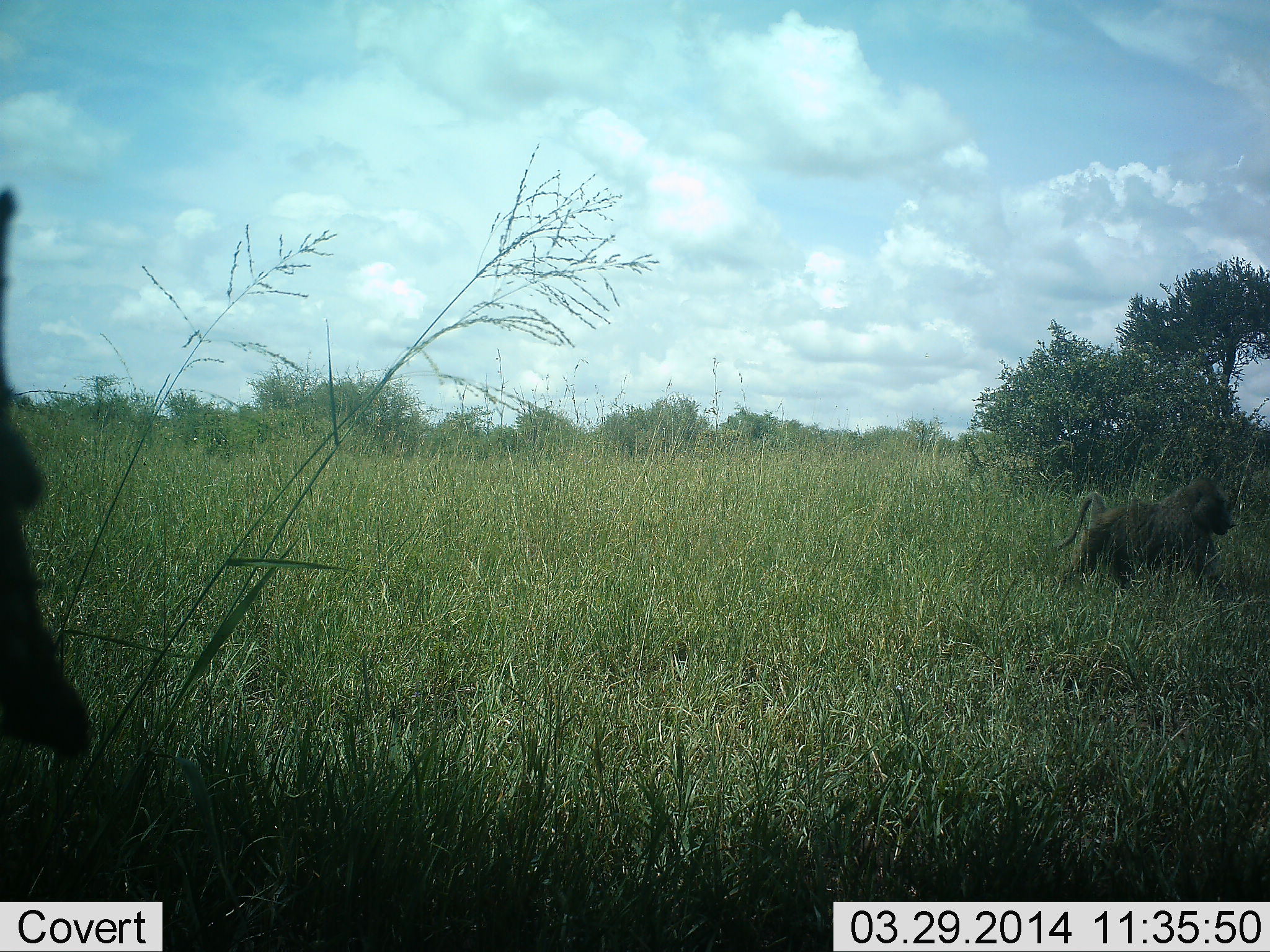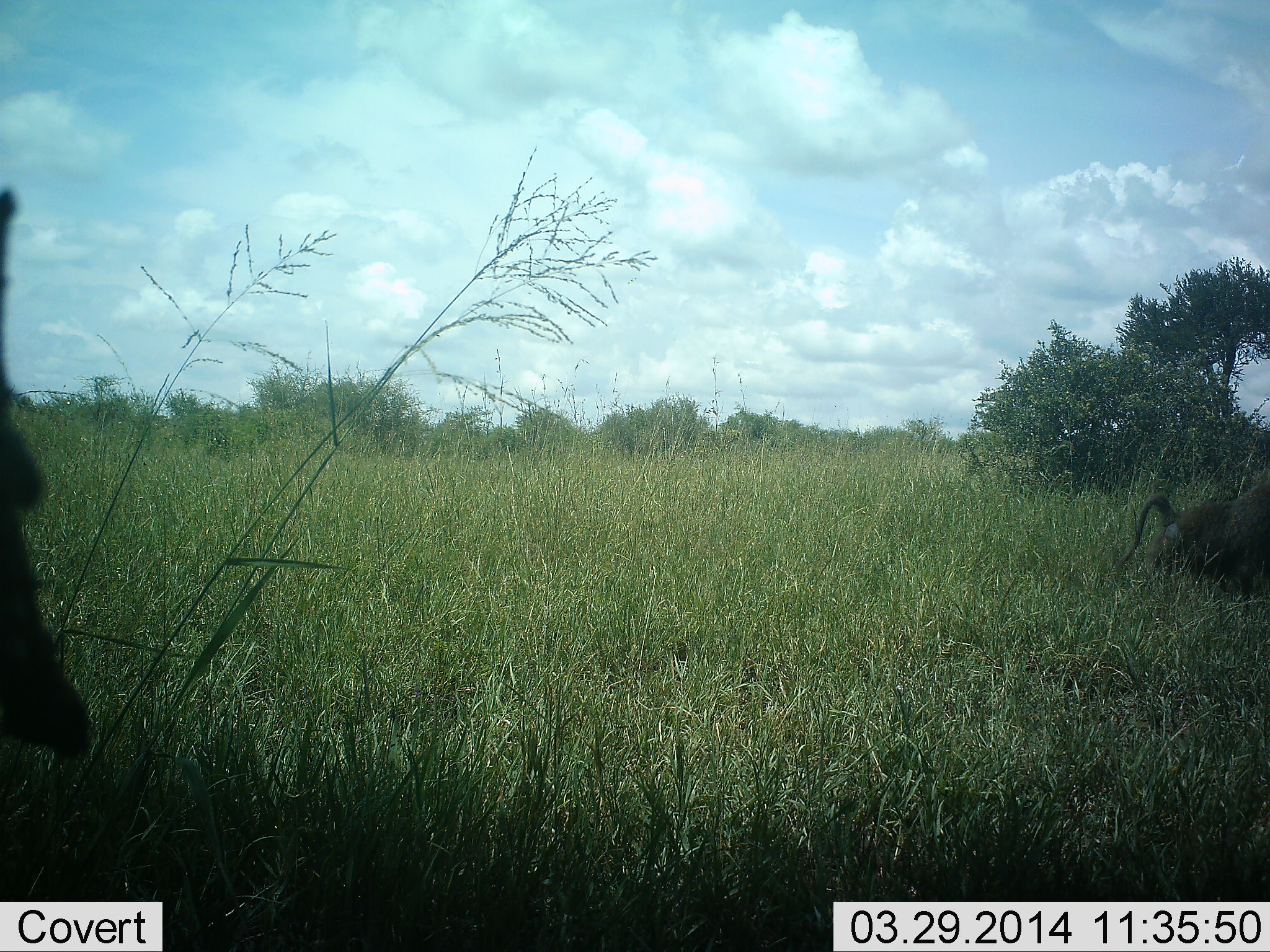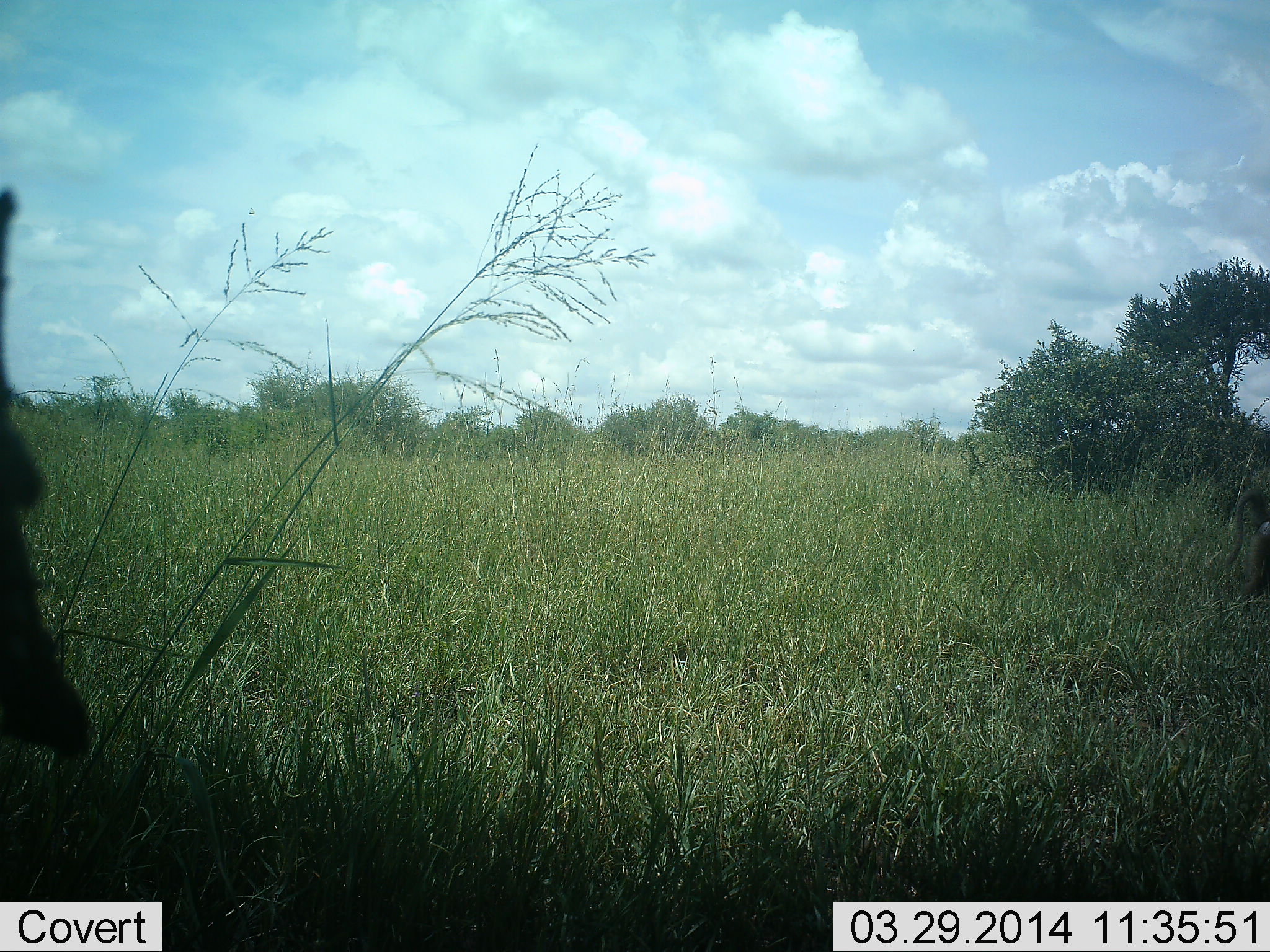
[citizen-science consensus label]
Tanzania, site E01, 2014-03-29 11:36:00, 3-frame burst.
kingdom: Animalia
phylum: Chordata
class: Mammalia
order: Primates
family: Cercopithecidae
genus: Papio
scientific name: Papio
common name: baboon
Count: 1.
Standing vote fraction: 0%.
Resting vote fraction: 0%.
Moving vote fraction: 100%.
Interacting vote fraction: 0%.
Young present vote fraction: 0%.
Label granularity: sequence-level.